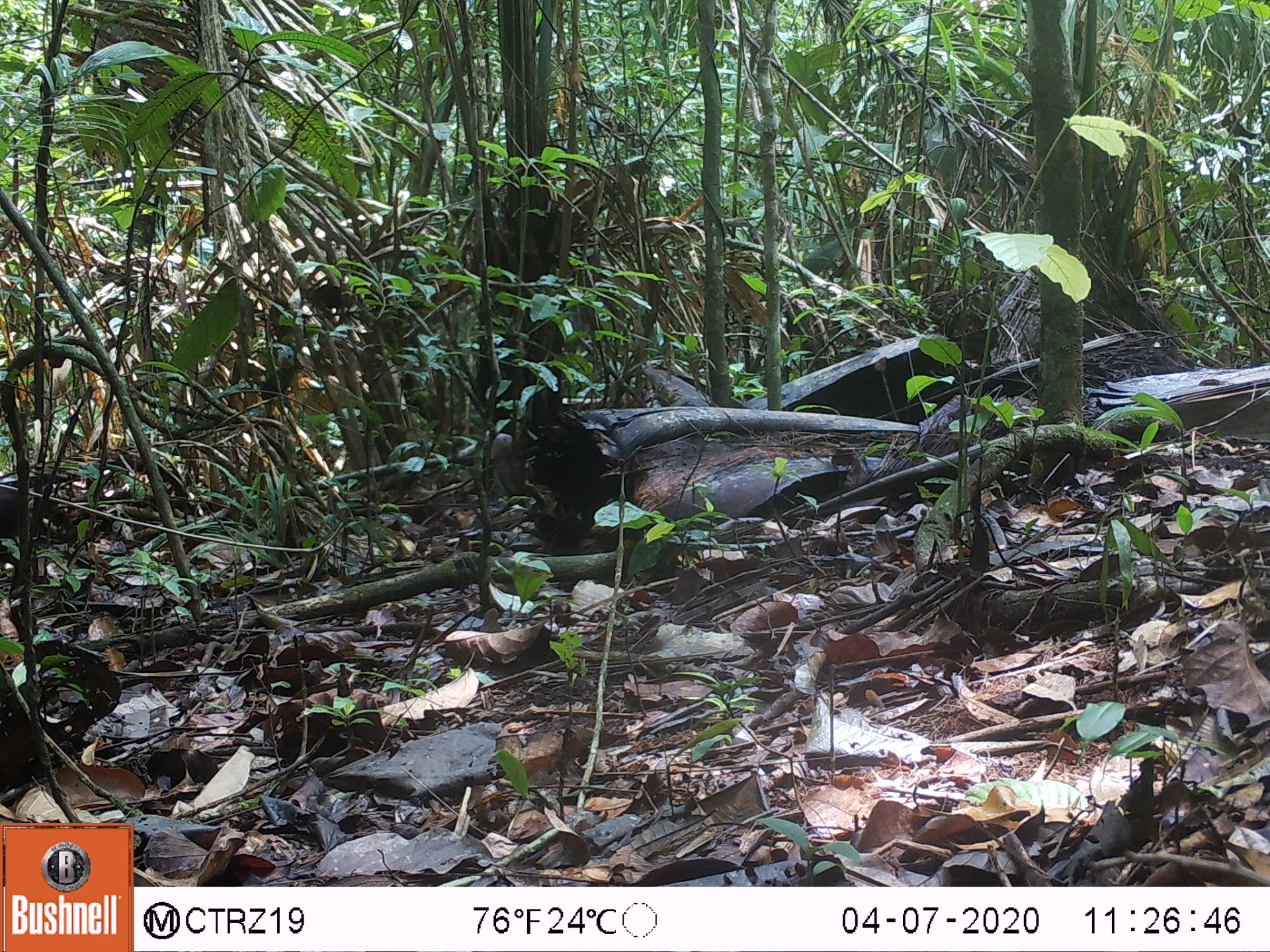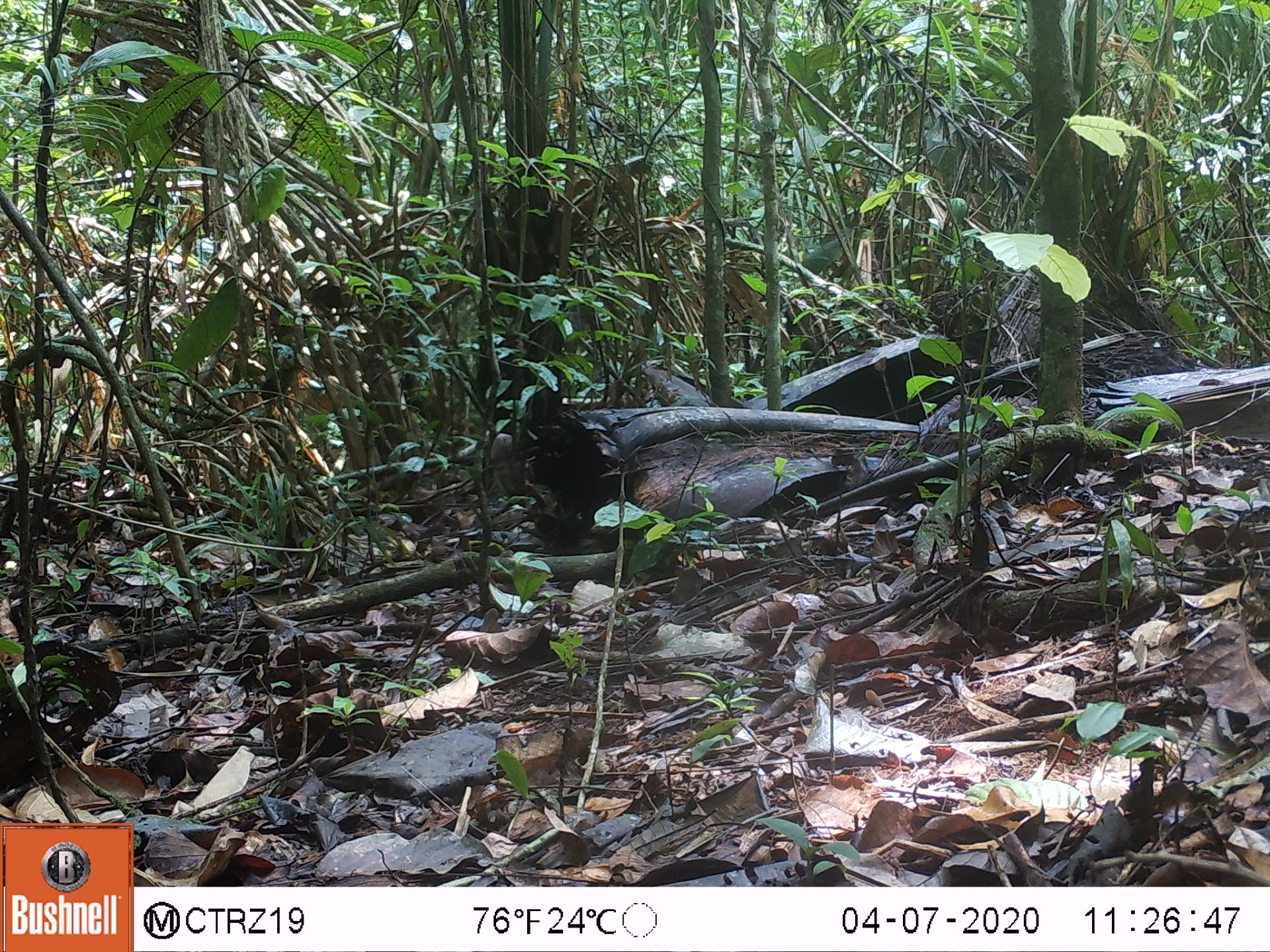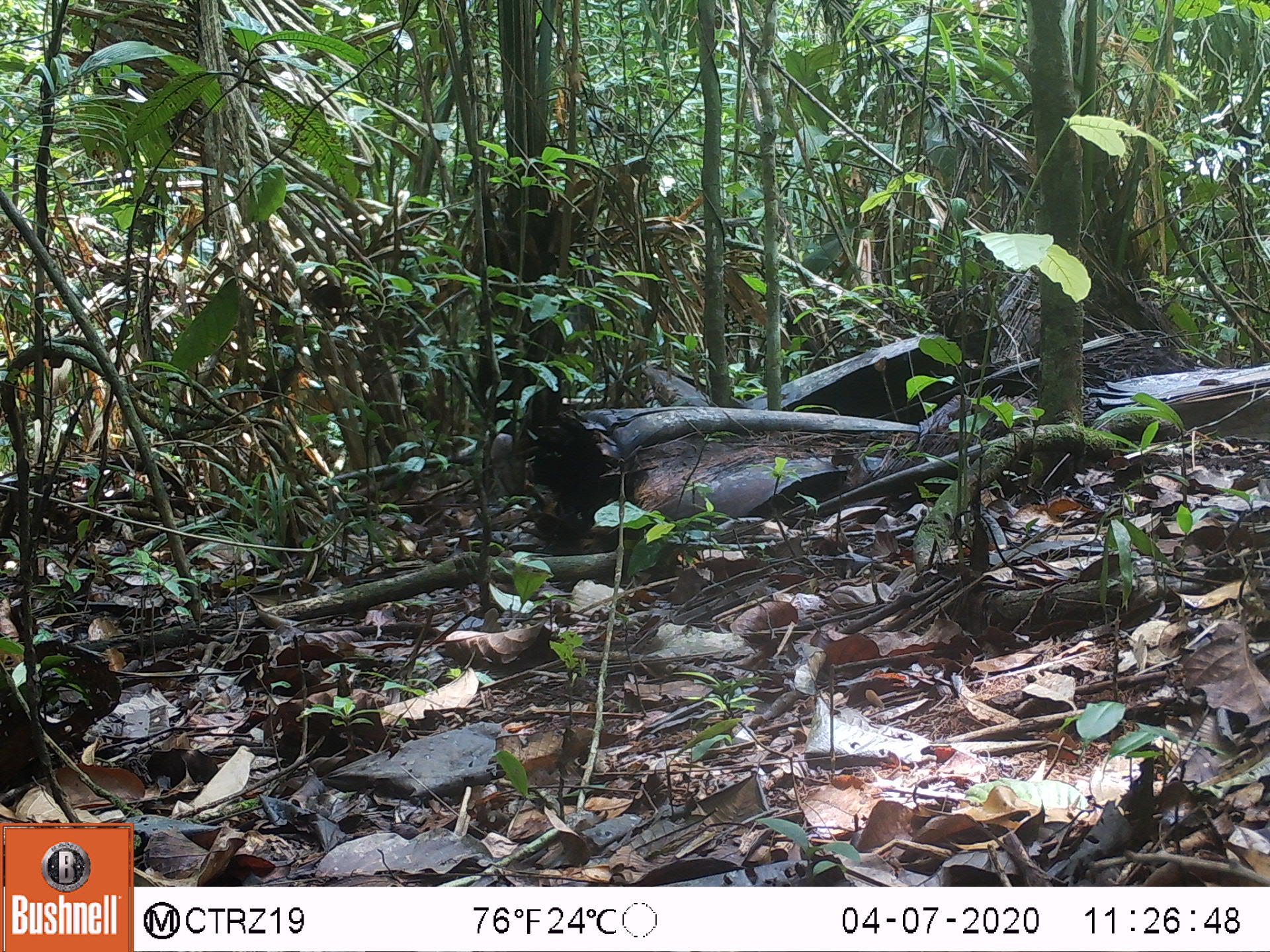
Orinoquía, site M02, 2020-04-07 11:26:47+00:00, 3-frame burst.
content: unidentified animal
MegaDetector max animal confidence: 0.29